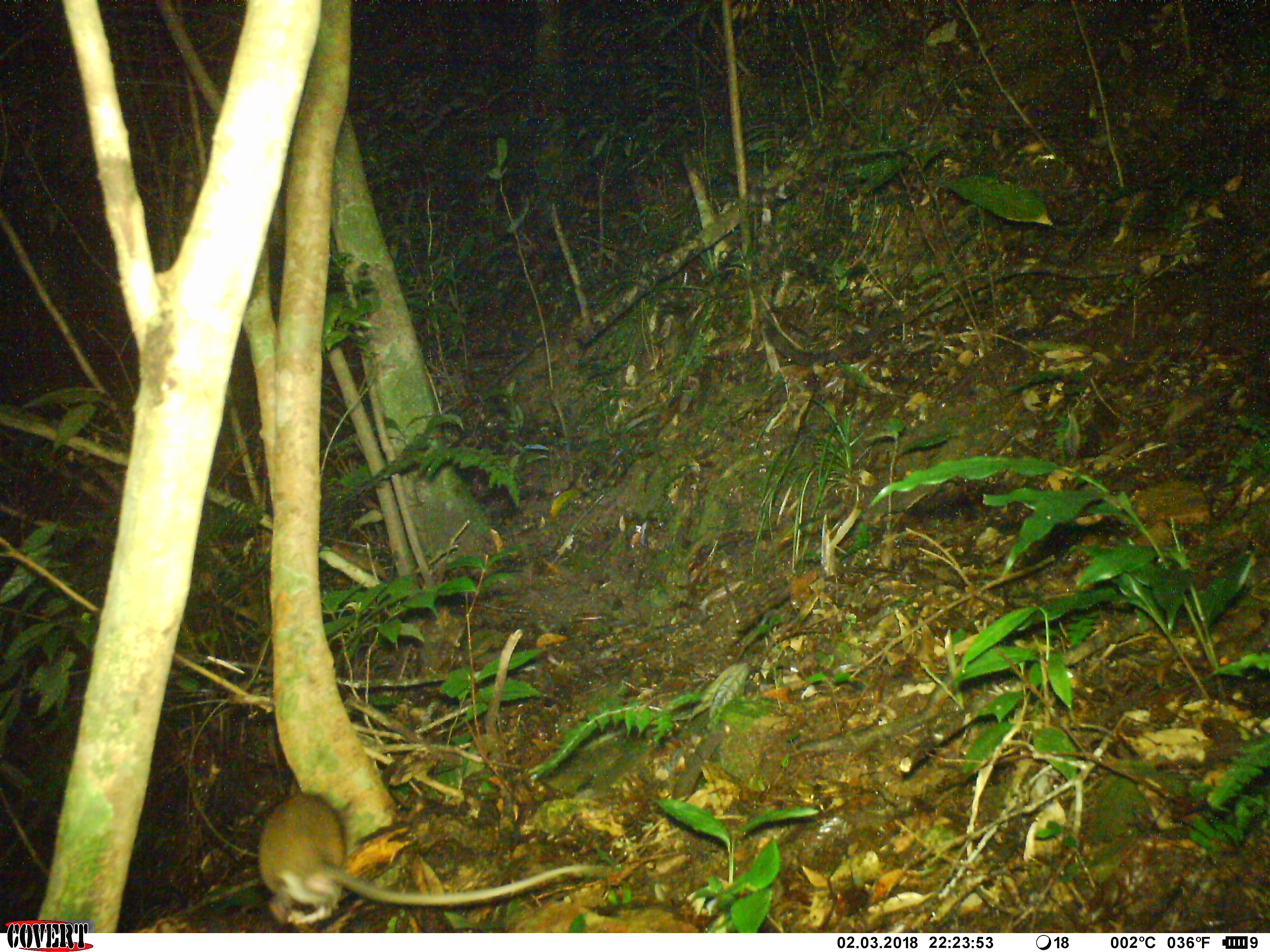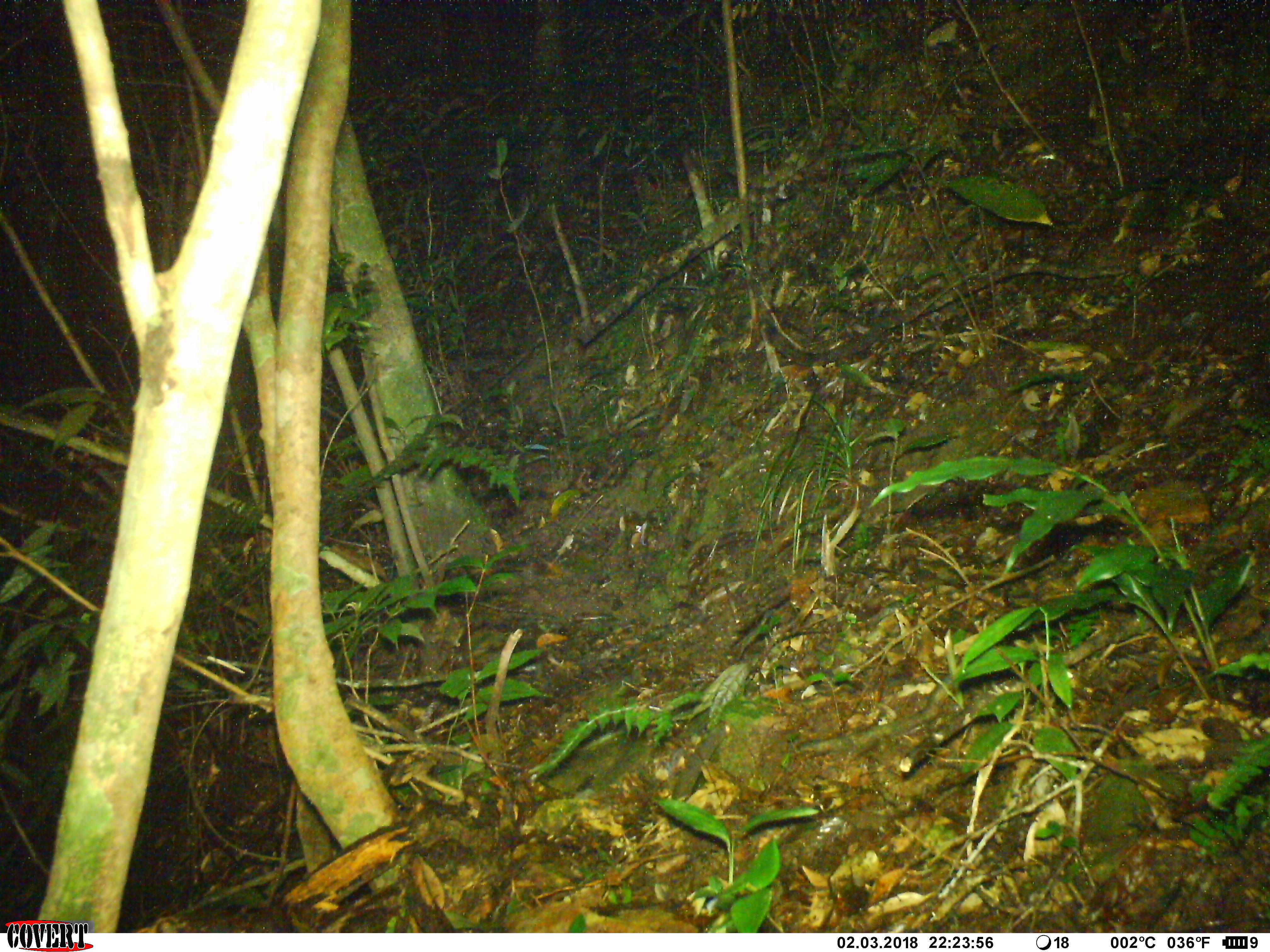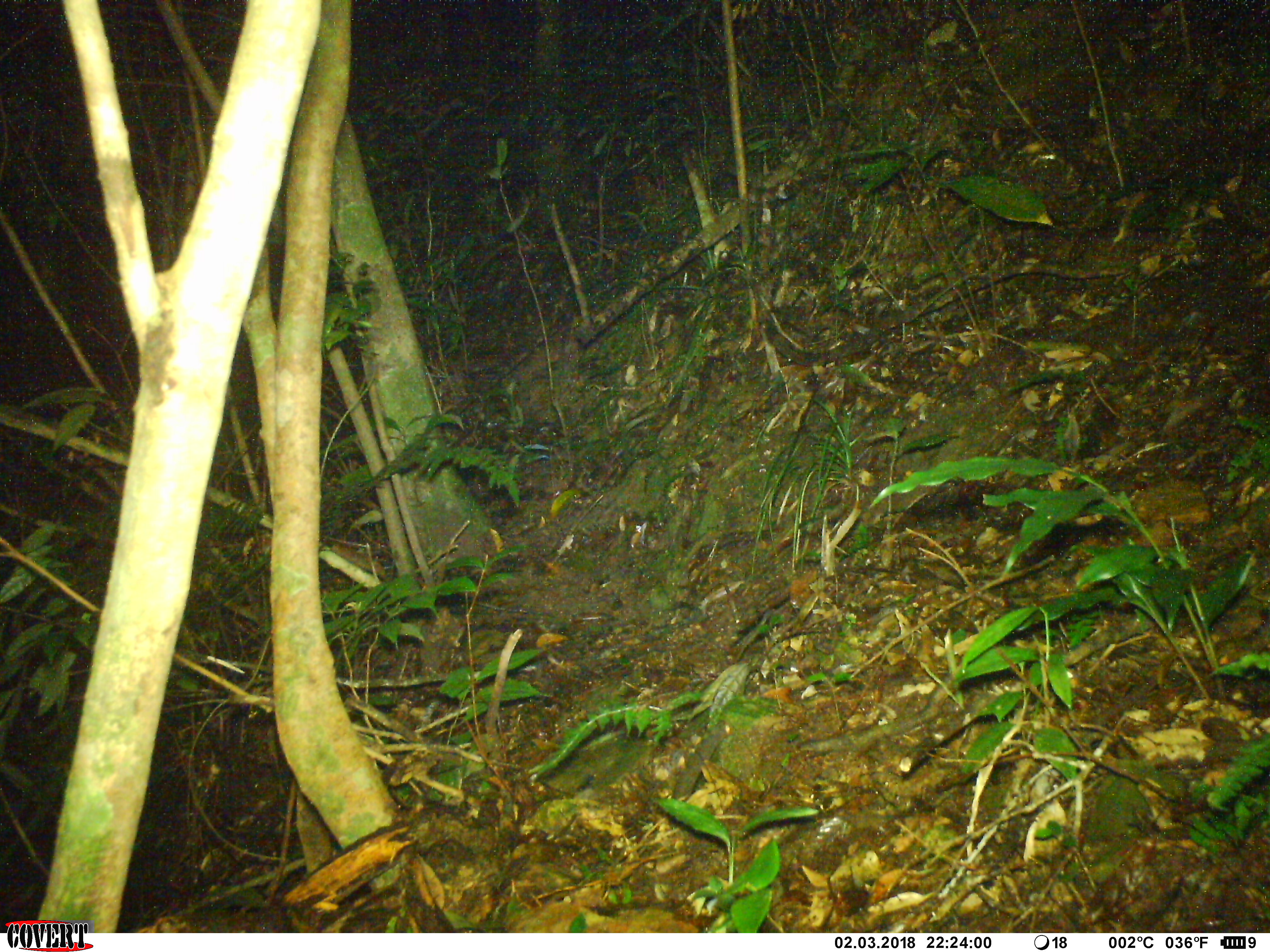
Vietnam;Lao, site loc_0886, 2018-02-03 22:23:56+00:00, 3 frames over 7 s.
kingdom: Animalia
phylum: Chordata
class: Mammalia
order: Rodentia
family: Muridae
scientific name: Muridae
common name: old-world mice and rats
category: unidentified murid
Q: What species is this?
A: Unidentified murid (old-world mice and rats) (Muridae).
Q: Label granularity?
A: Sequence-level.